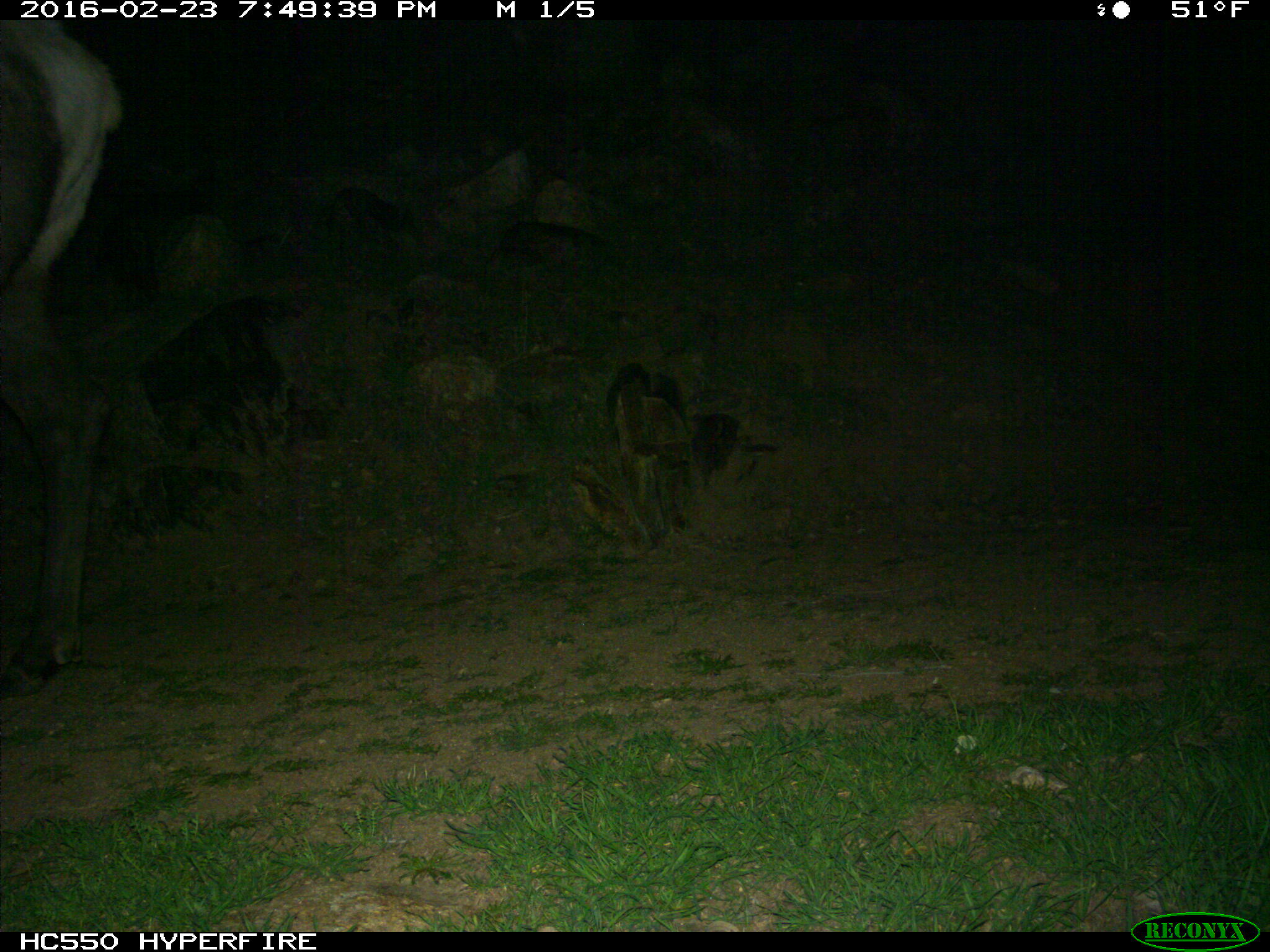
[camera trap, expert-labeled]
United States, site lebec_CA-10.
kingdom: Animalia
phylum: Chordata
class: Mammalia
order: Artiodactyla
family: Cervidae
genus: Cervus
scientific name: Cervus canadensis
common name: elk